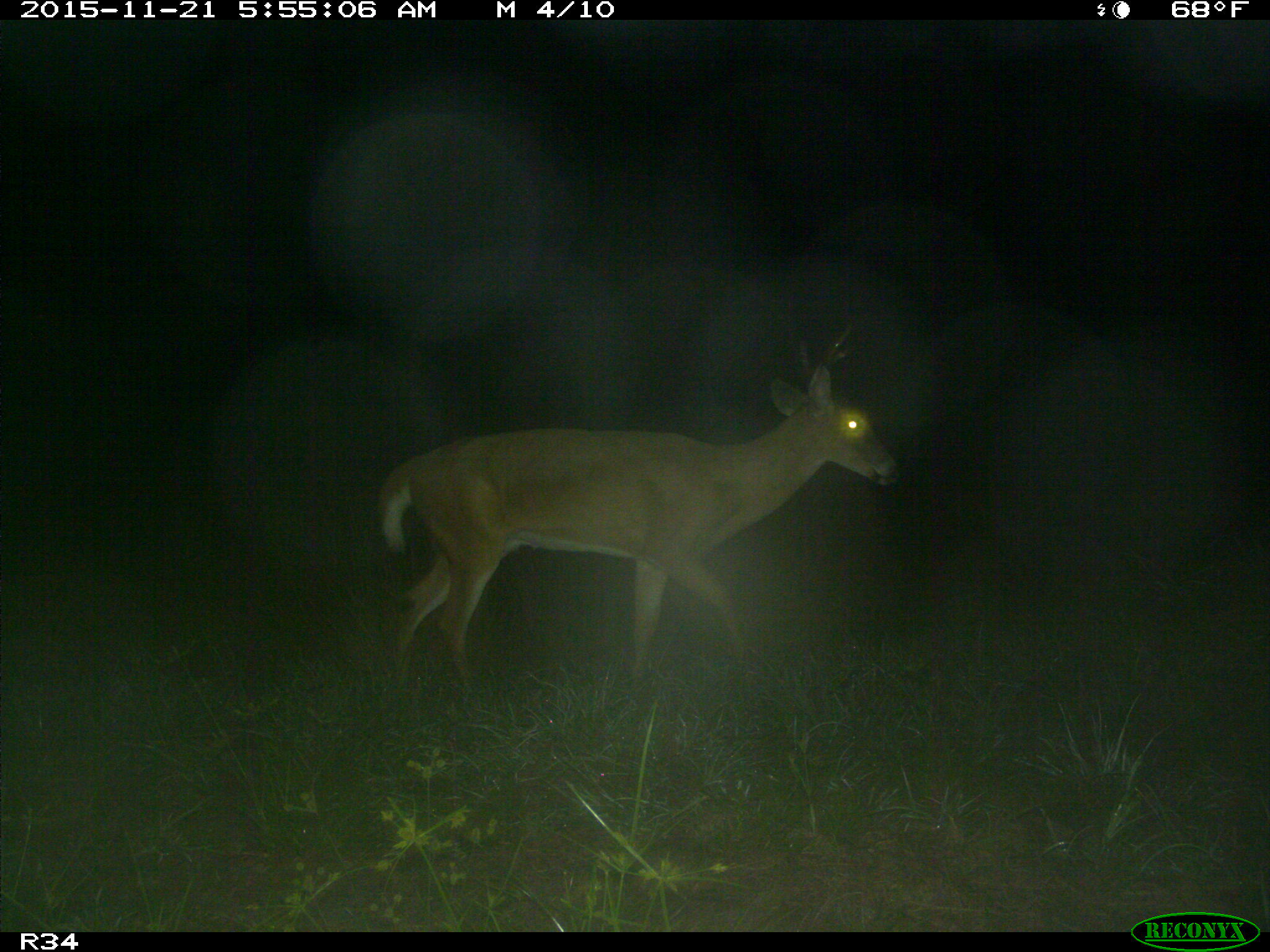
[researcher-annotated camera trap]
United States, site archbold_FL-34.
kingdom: Animalia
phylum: Chordata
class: Mammalia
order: Artiodactyla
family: Cervidae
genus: Odocoileus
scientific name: Odocoileus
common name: deer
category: unidentified deer